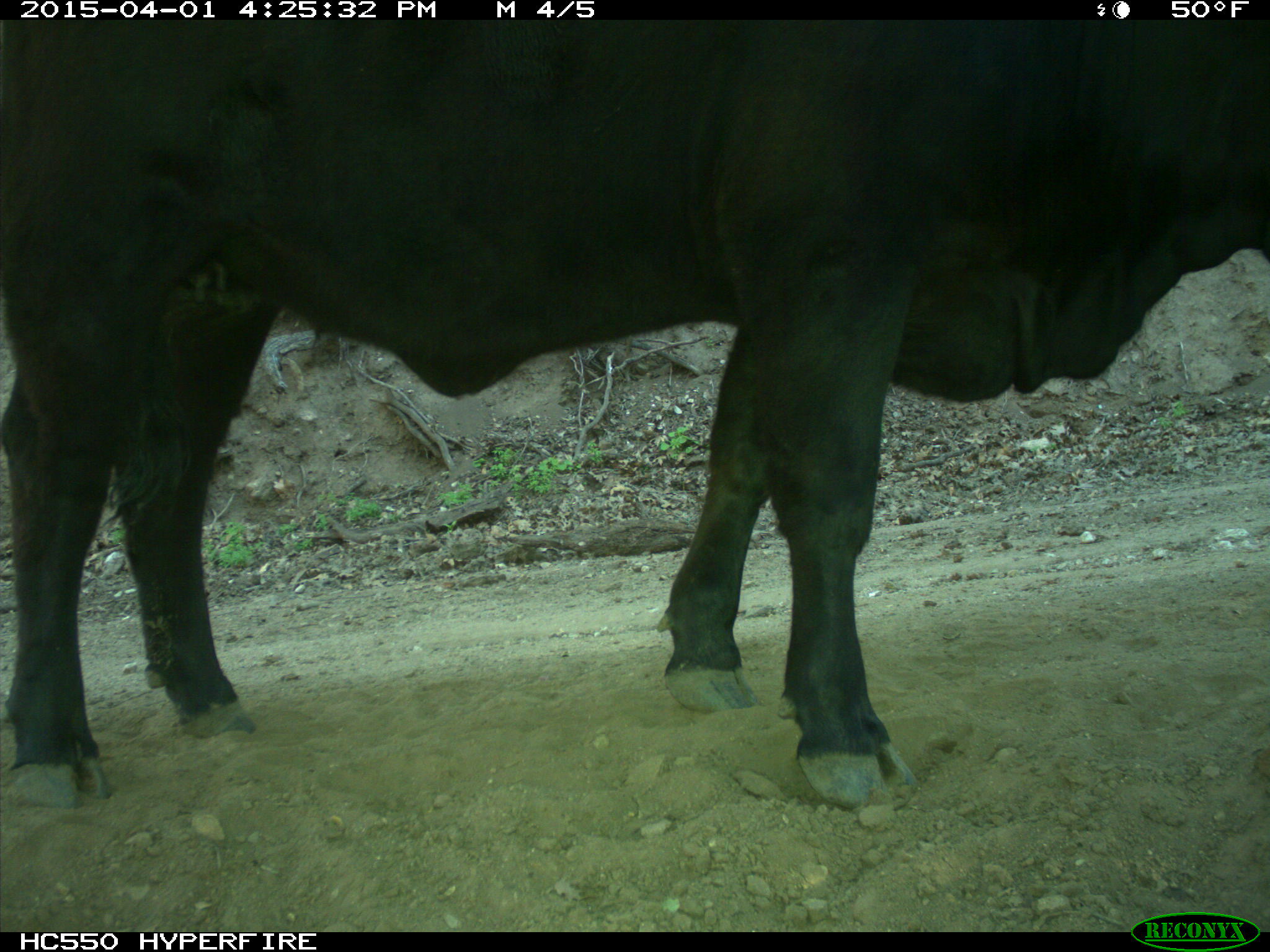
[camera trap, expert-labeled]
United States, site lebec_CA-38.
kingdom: Animalia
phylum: Chordata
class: Mammalia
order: Artiodactyla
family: Bovidae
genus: Bos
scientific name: Bos taurus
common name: domestic cow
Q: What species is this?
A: Bos taurus (domestic cow).